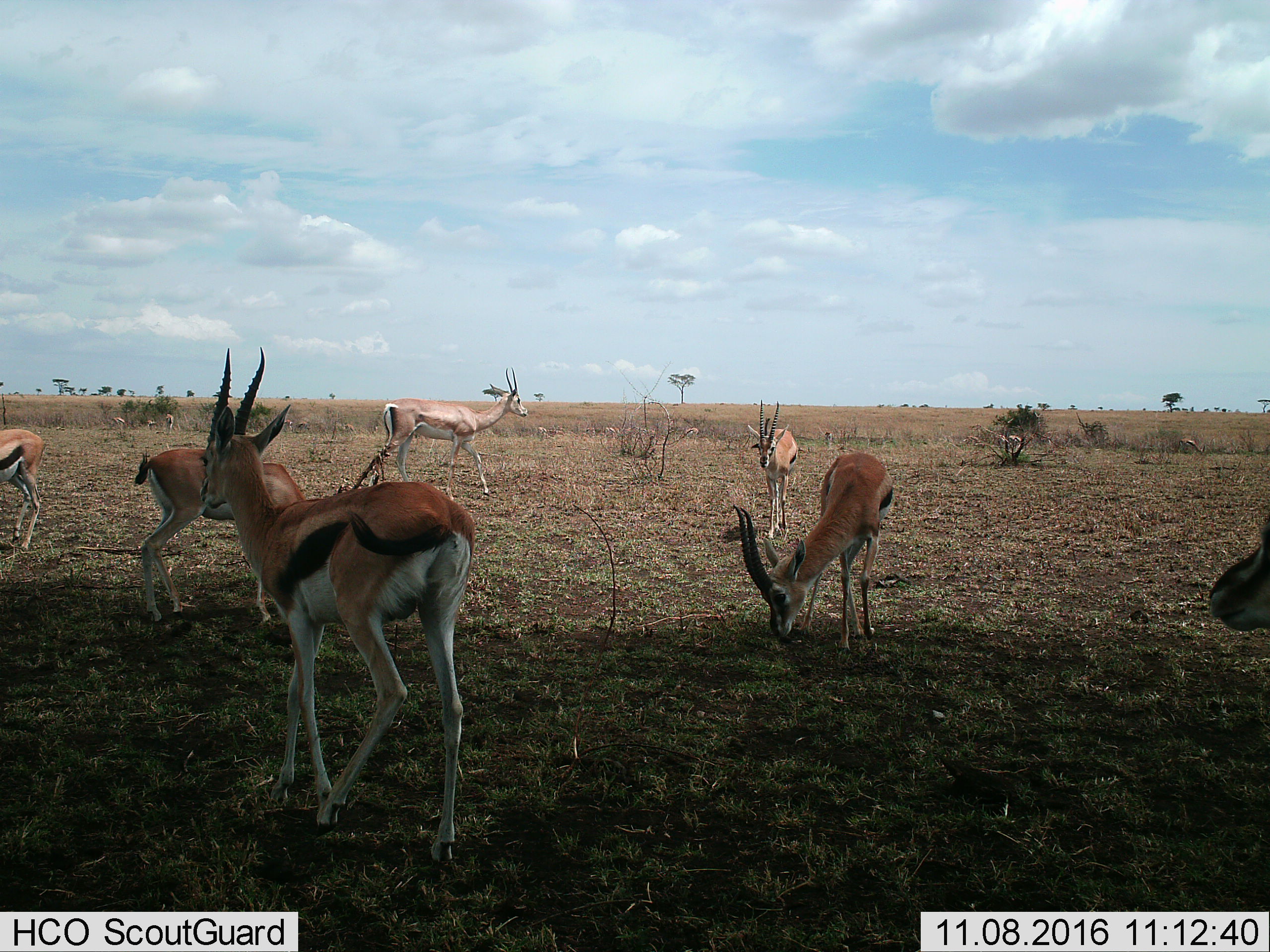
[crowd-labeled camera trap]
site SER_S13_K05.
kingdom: Animalia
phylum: Chordata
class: Mammalia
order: Artiodactyla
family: Bovidae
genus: Nanger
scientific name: Nanger granti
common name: grant's gazelle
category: gazellegrants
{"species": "gazellegrants (grant's gazelle) (Nanger granti)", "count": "1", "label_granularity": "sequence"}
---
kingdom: Animalia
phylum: Chordata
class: Mammalia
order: Artiodactyla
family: Bovidae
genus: Eudorcas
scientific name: Eudorcas thomsonii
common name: thomson's gazelle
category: gazellethomsons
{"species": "gazellethomsons (thomson's gazelle) (Eudorcas thomsonii)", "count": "8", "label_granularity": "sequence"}